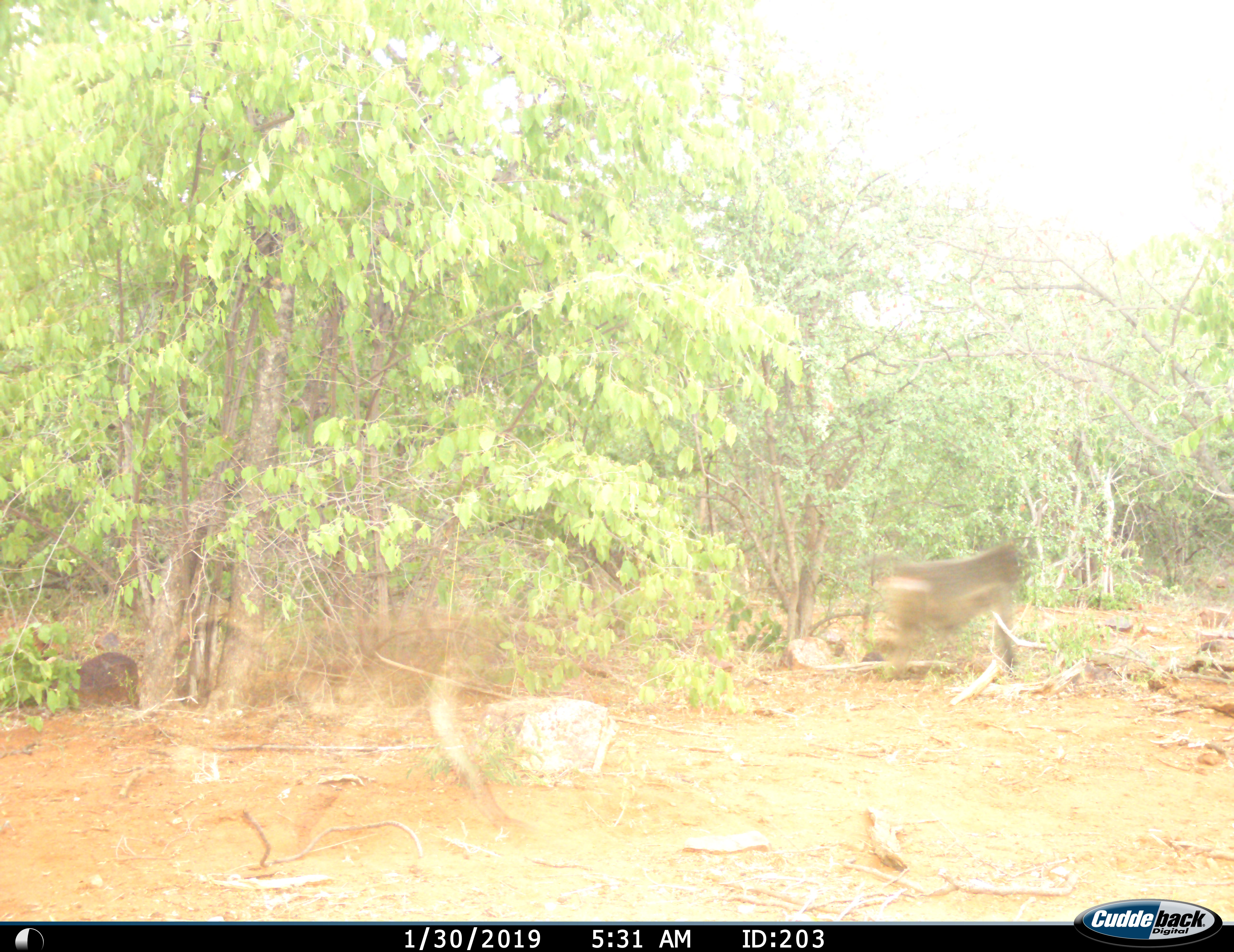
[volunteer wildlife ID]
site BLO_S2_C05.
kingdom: Animalia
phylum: Chordata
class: Mammalia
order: Primates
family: Cercopithecidae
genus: Papio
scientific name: Papio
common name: baboon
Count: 1.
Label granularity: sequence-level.